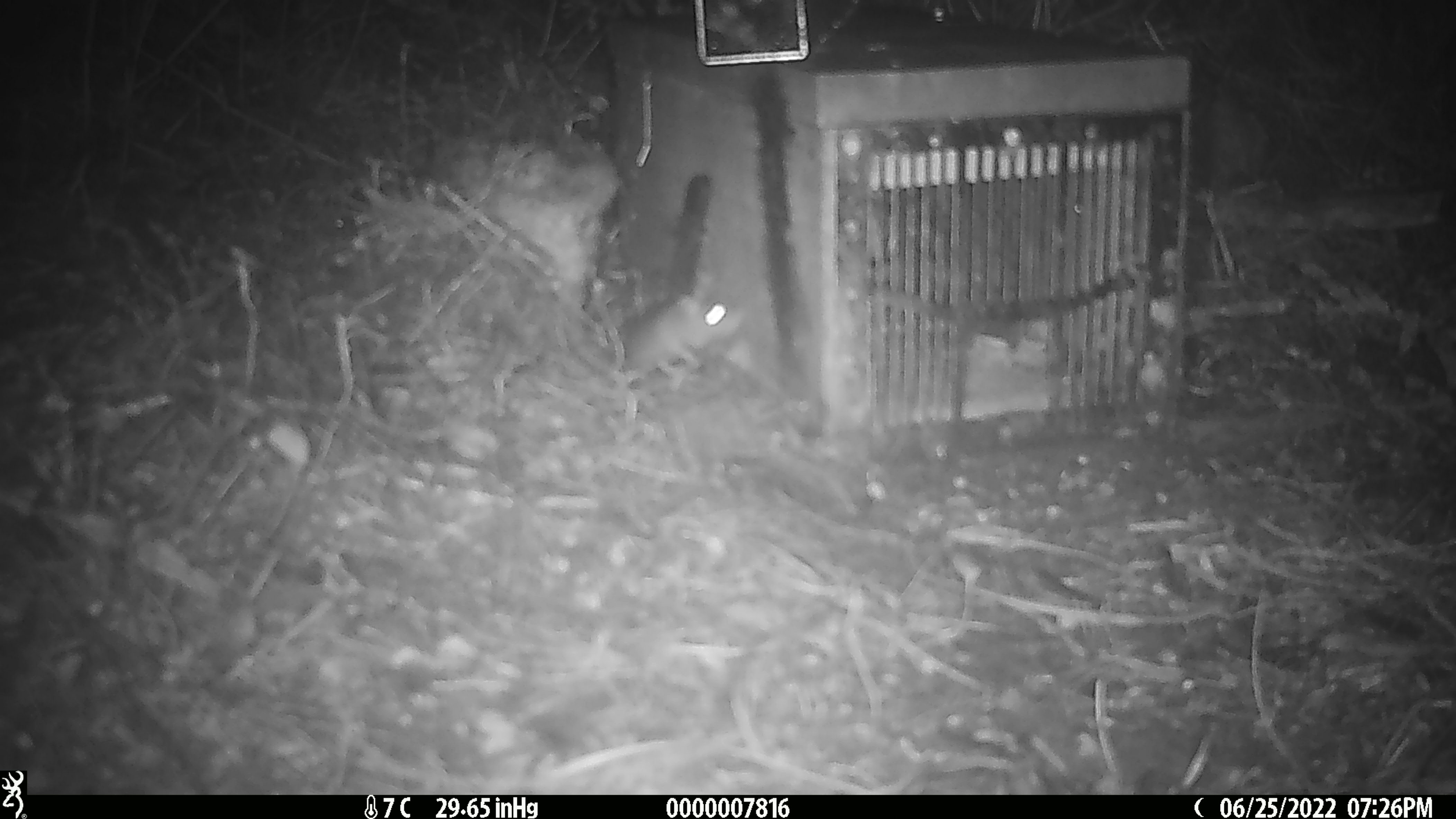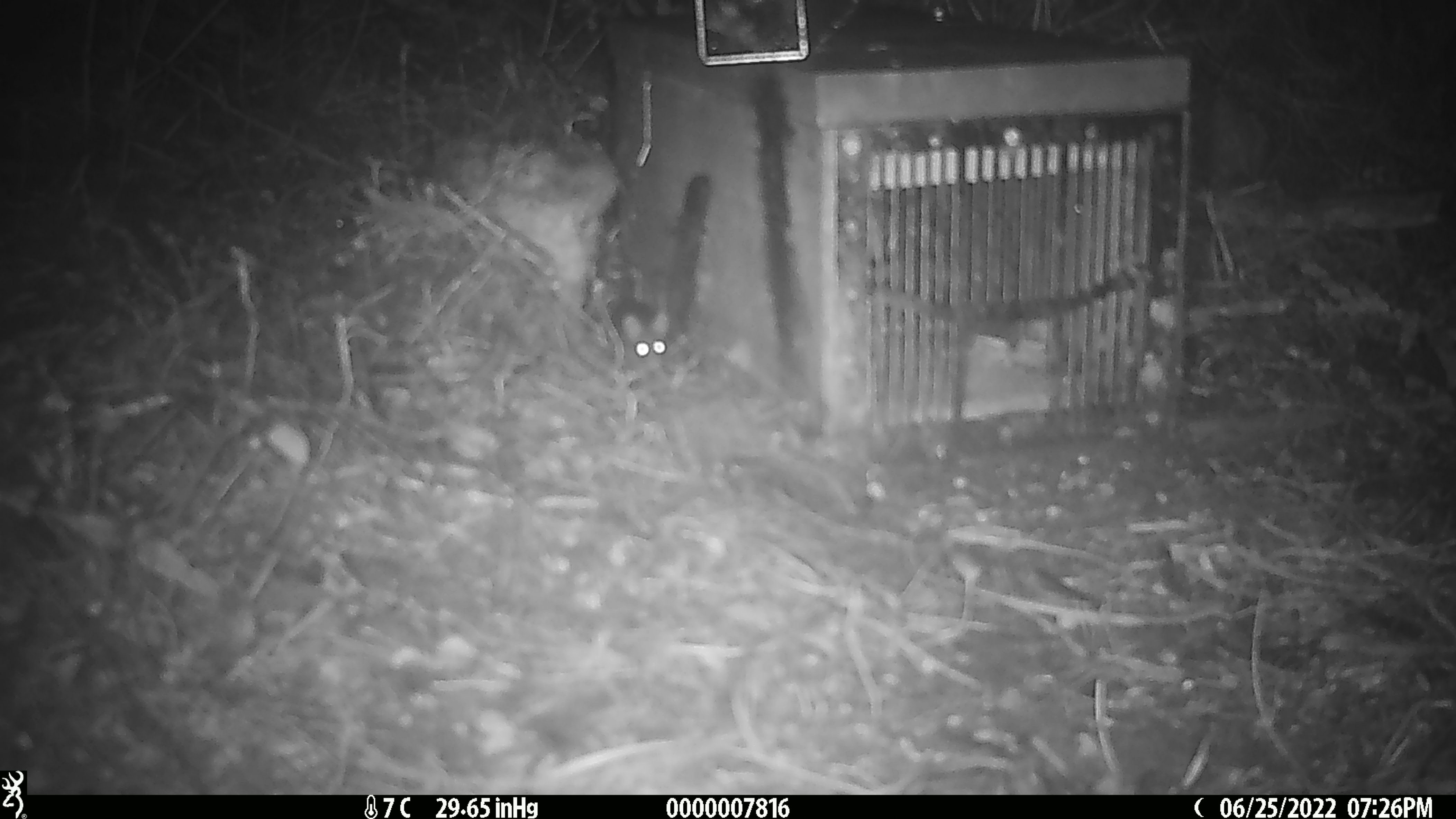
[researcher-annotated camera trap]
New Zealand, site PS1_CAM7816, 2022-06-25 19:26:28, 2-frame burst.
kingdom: Animalia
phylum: Chordata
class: Mammalia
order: Rodentia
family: Muridae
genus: Mus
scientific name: Mus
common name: mouse